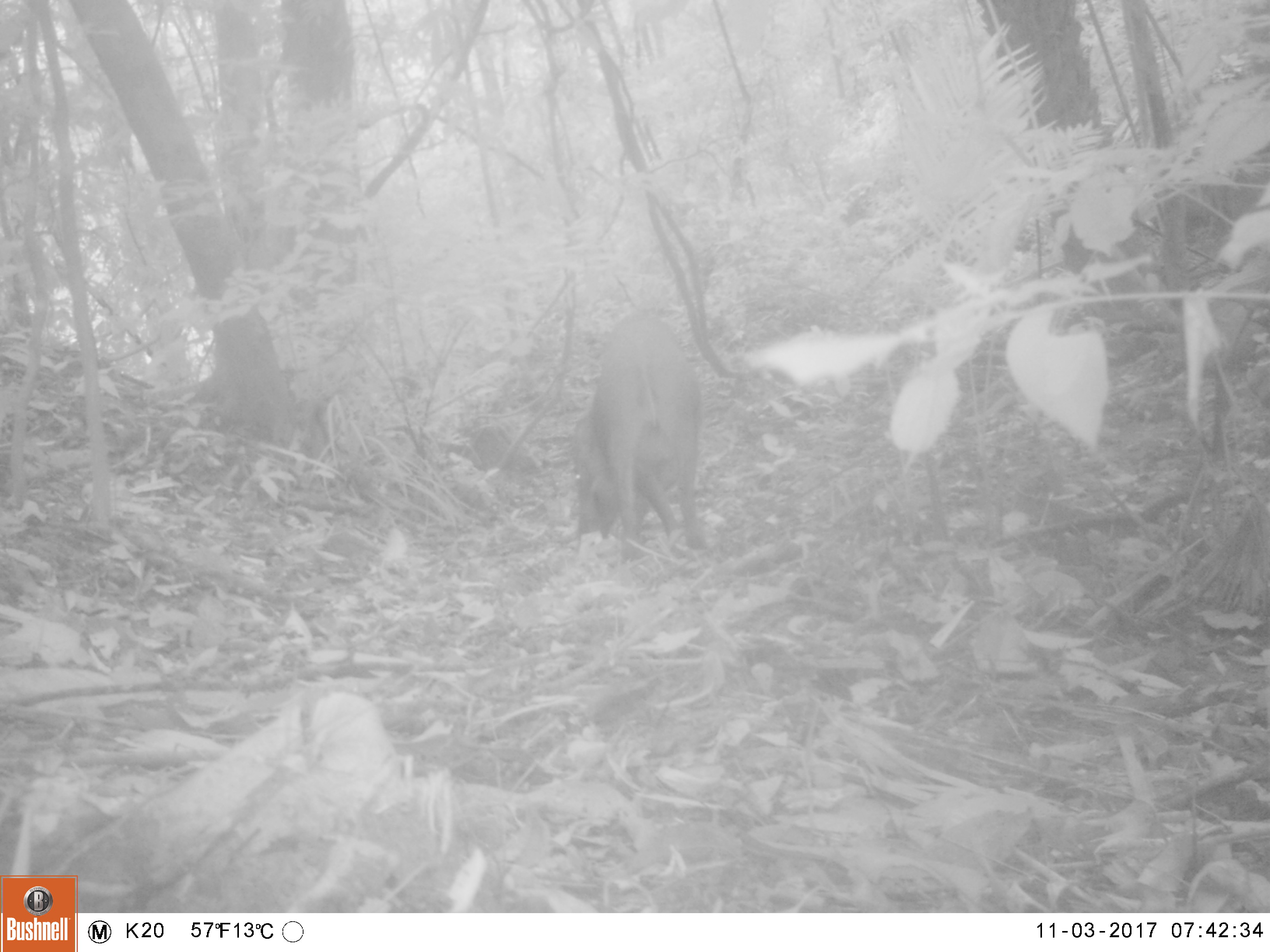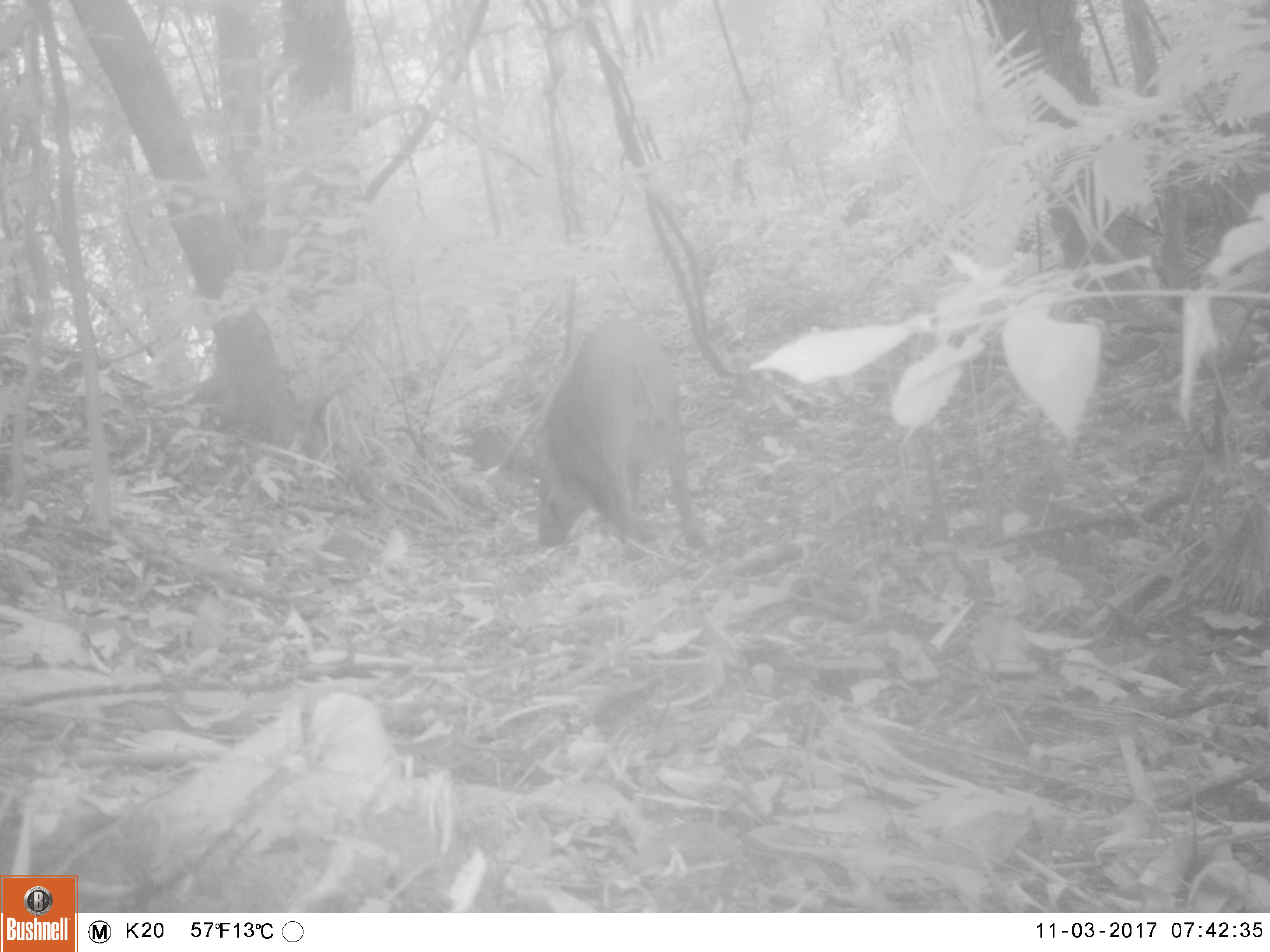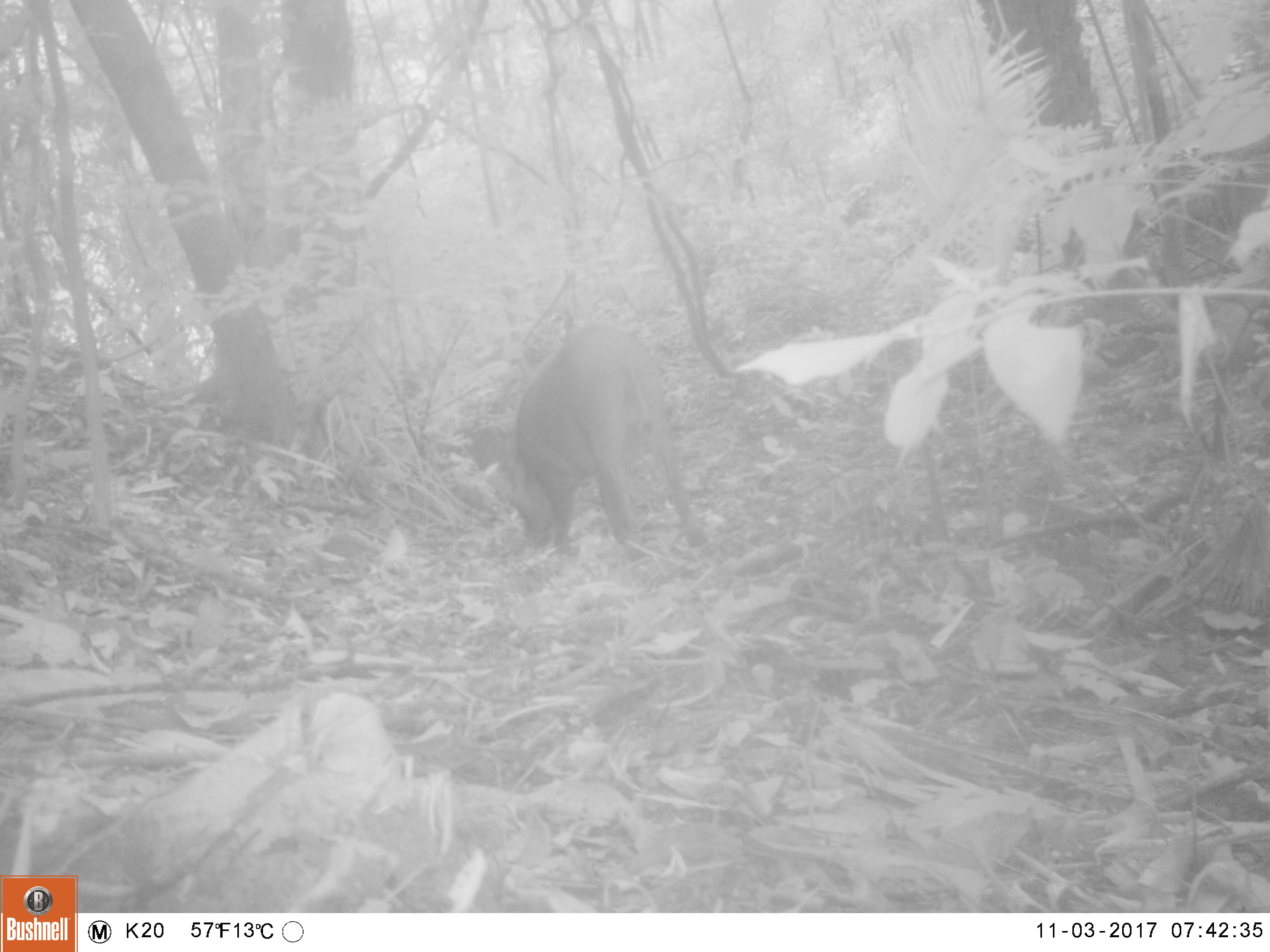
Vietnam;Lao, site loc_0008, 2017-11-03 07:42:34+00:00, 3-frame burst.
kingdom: Animalia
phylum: Chordata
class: Mammalia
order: Artiodactyla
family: Suidae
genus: Sus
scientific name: Sus scrofa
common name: eurasian wild pig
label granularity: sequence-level